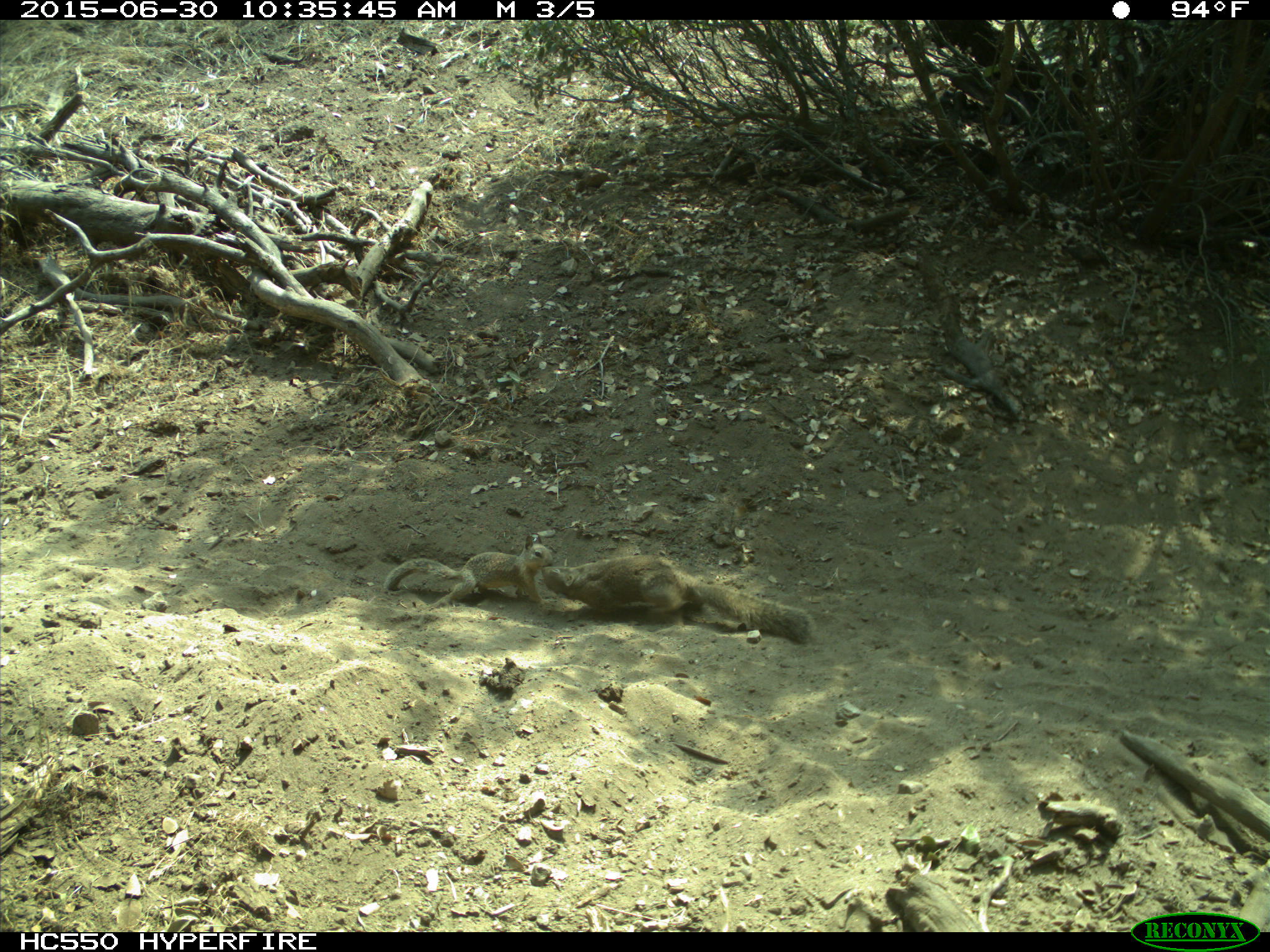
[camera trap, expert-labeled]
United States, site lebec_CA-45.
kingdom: Animalia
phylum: Chordata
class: Mammalia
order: Rodentia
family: Sciuridae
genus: Otospermophilus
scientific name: Otospermophilus beecheyi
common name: california ground squirrel